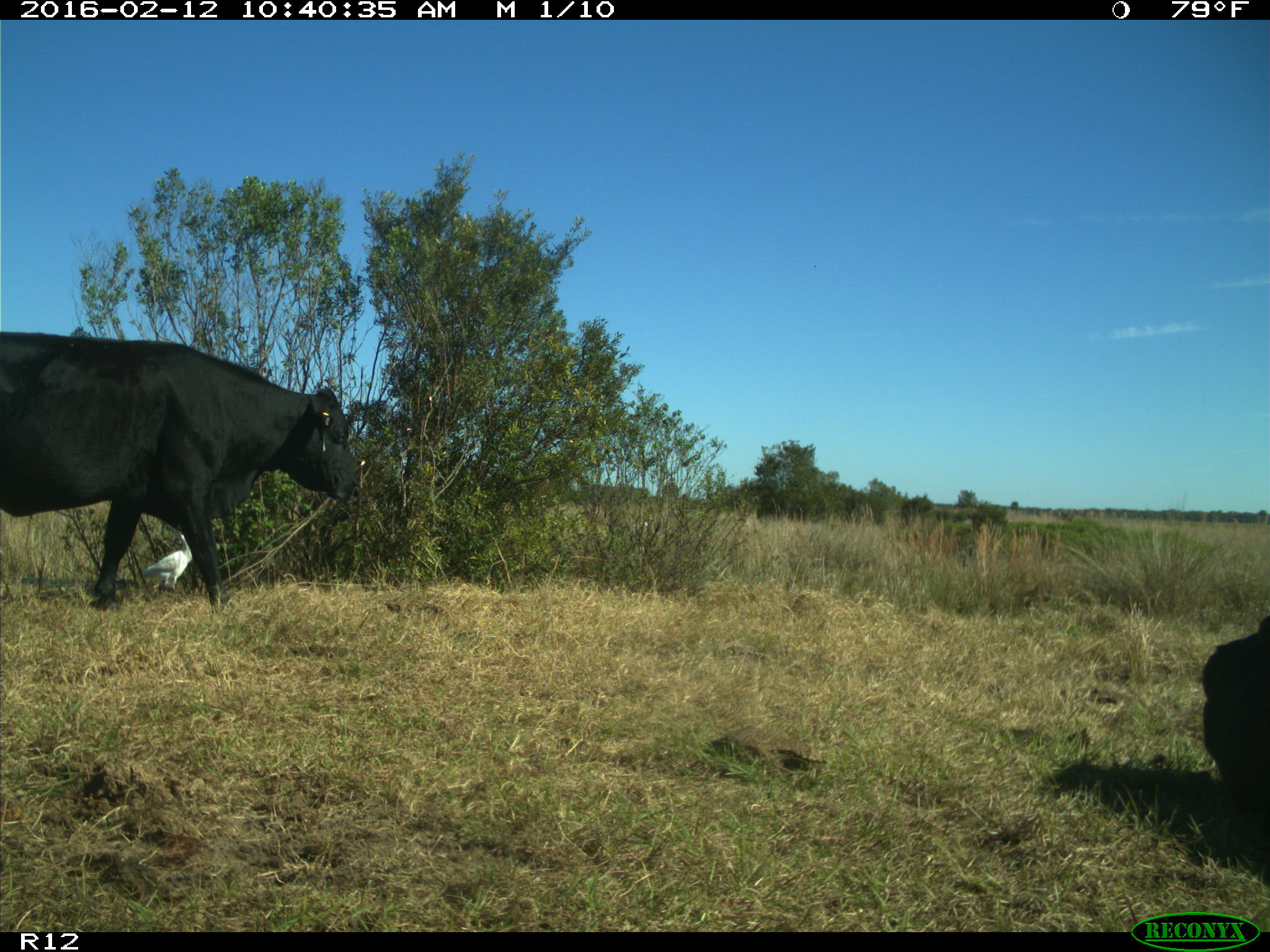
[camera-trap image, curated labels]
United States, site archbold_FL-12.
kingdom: Animalia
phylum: Chordata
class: Mammalia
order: Artiodactyla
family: Bovidae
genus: Bos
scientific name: Bos taurus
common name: domestic cow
Bos taurus (domestic cow).